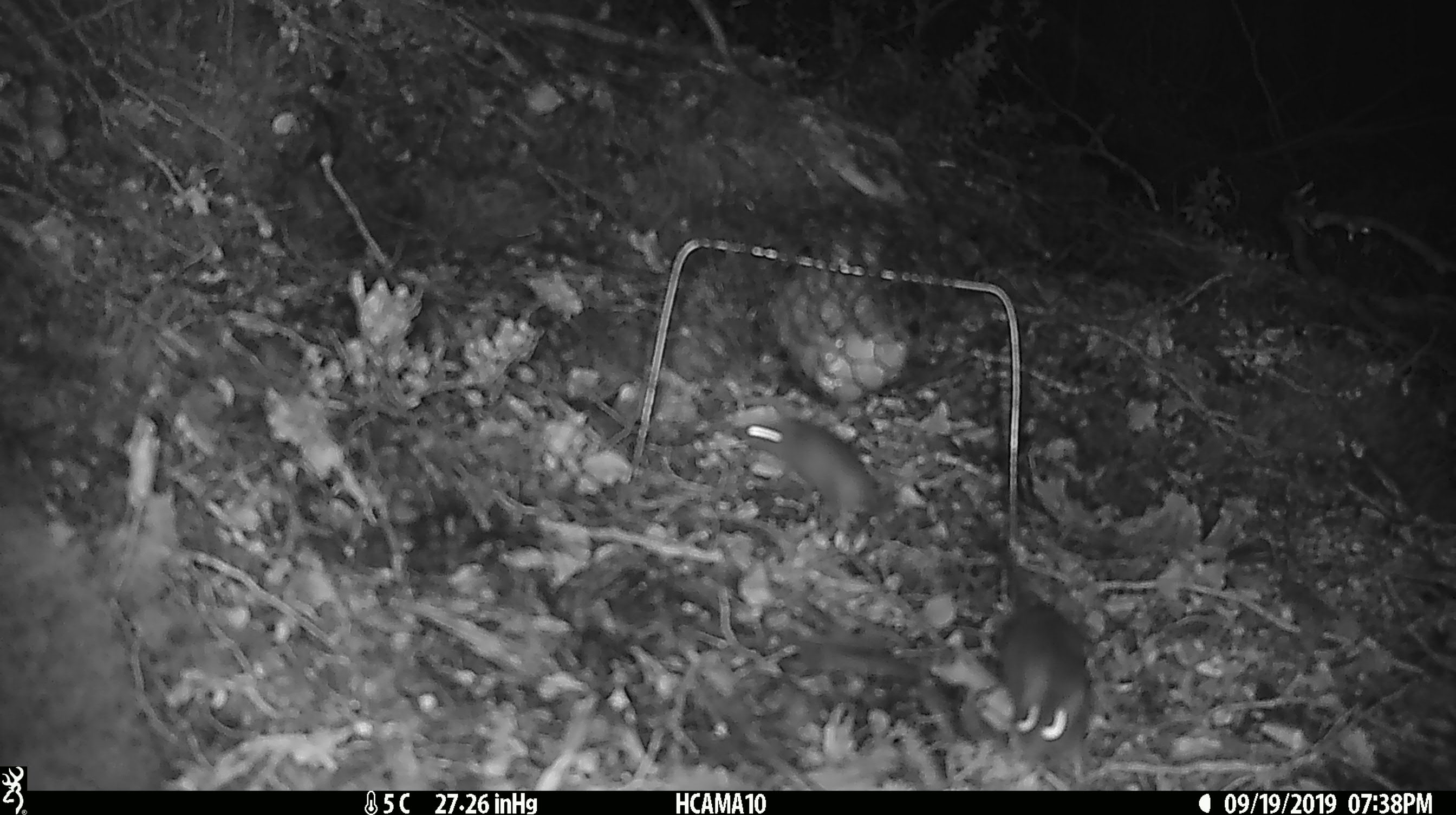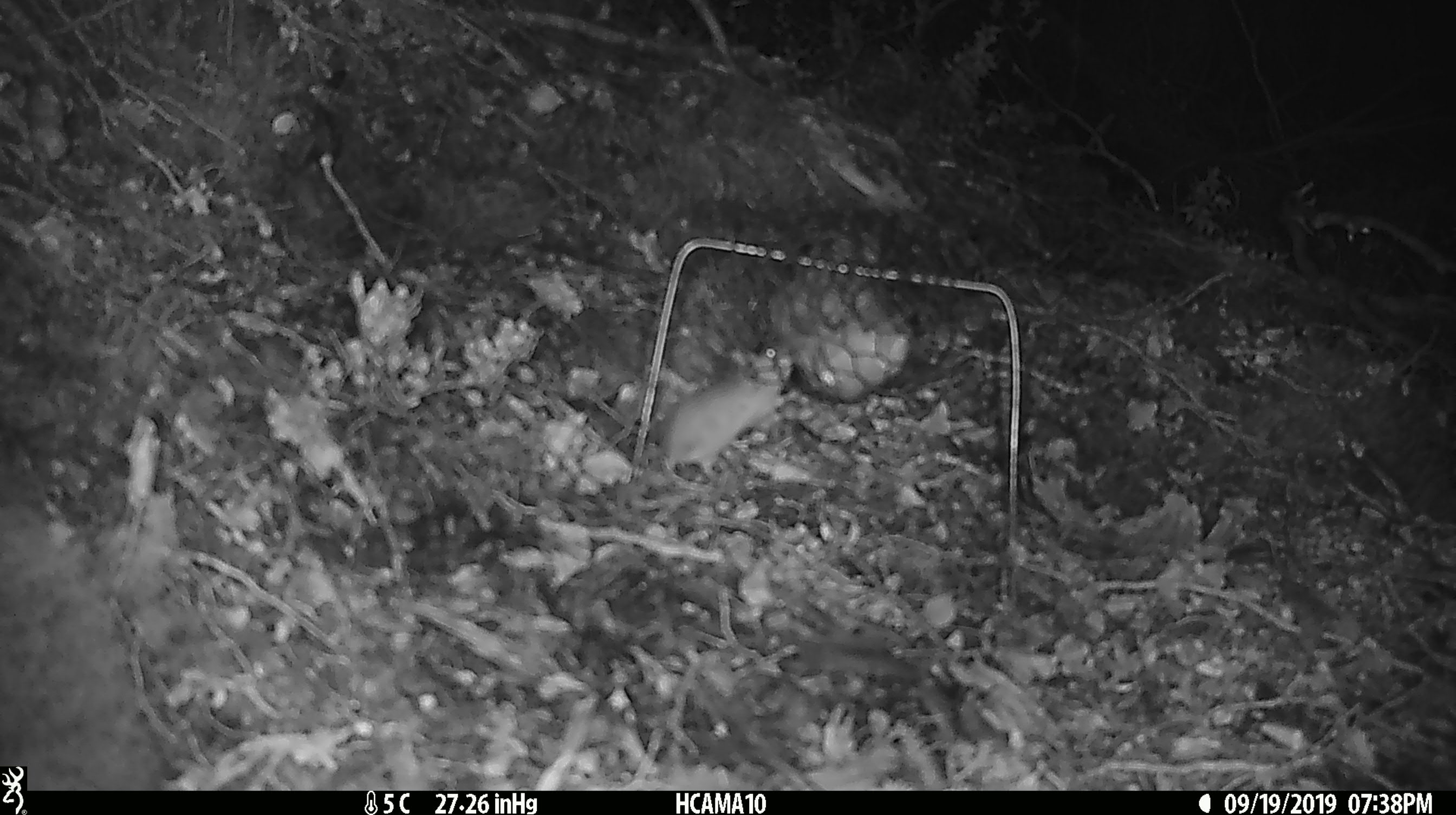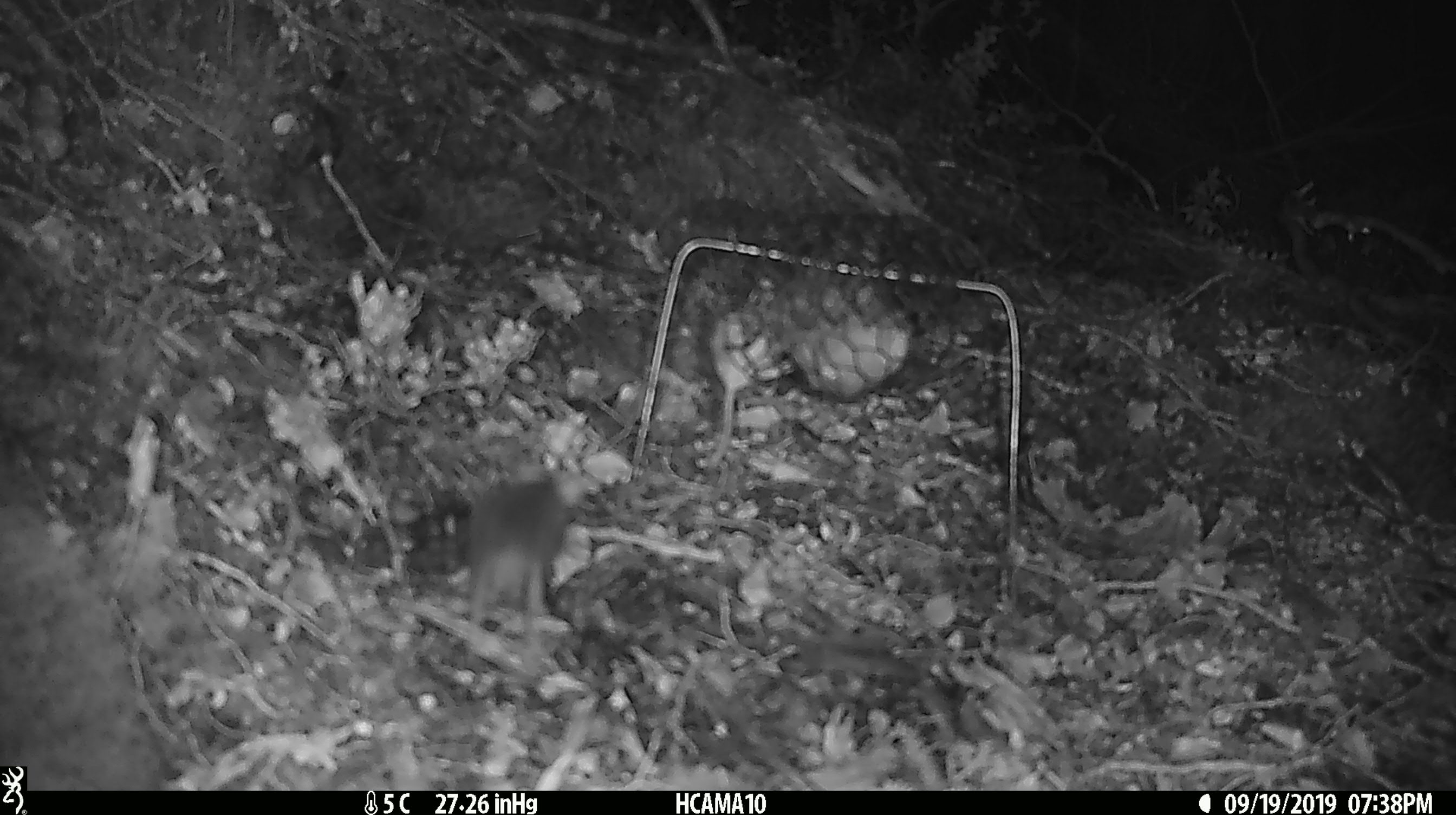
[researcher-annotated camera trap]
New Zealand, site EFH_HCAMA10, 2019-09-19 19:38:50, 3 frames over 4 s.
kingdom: Animalia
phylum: Chordata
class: Mammalia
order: Rodentia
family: Muridae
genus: Mus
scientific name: Mus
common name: mouse